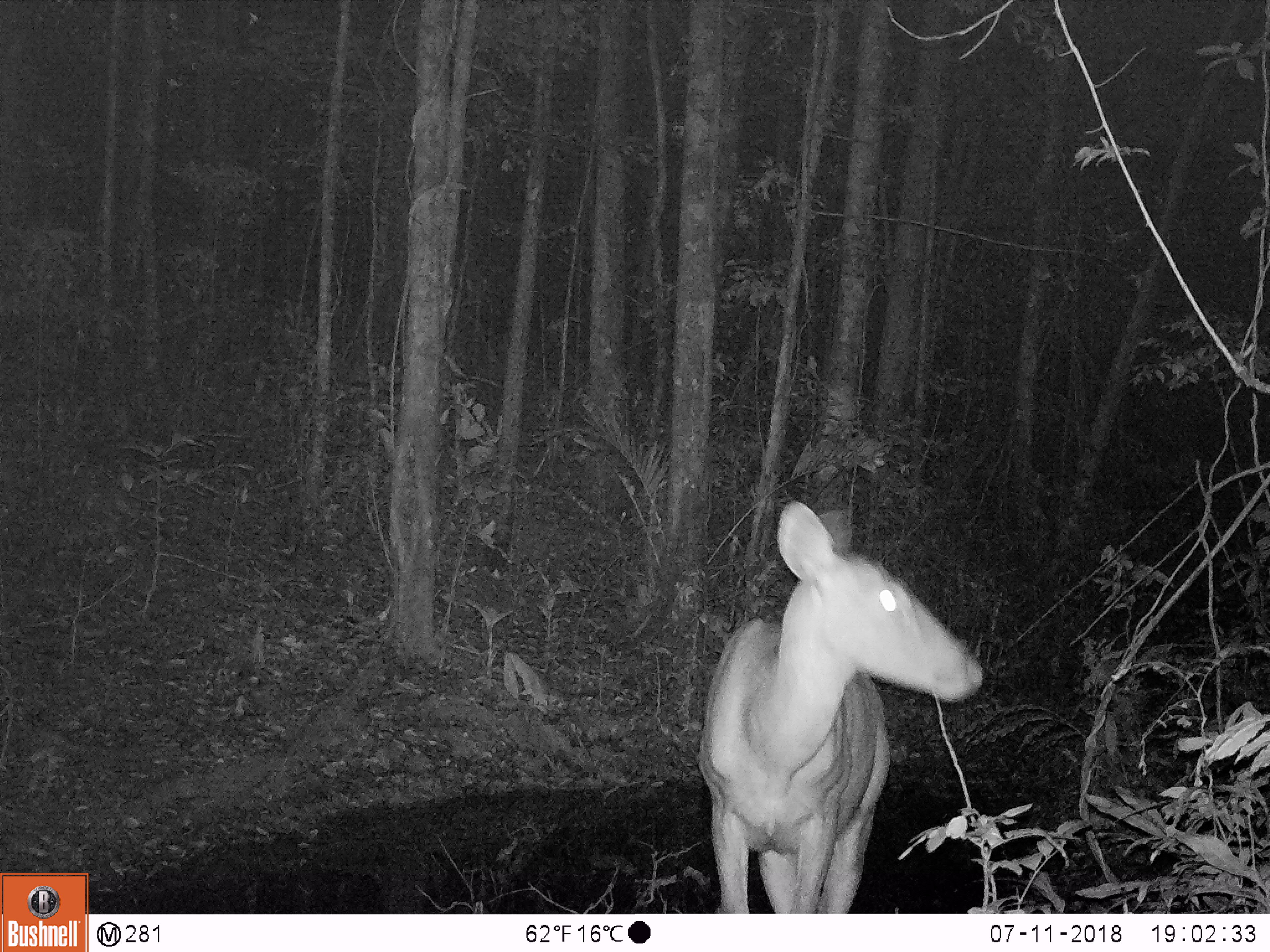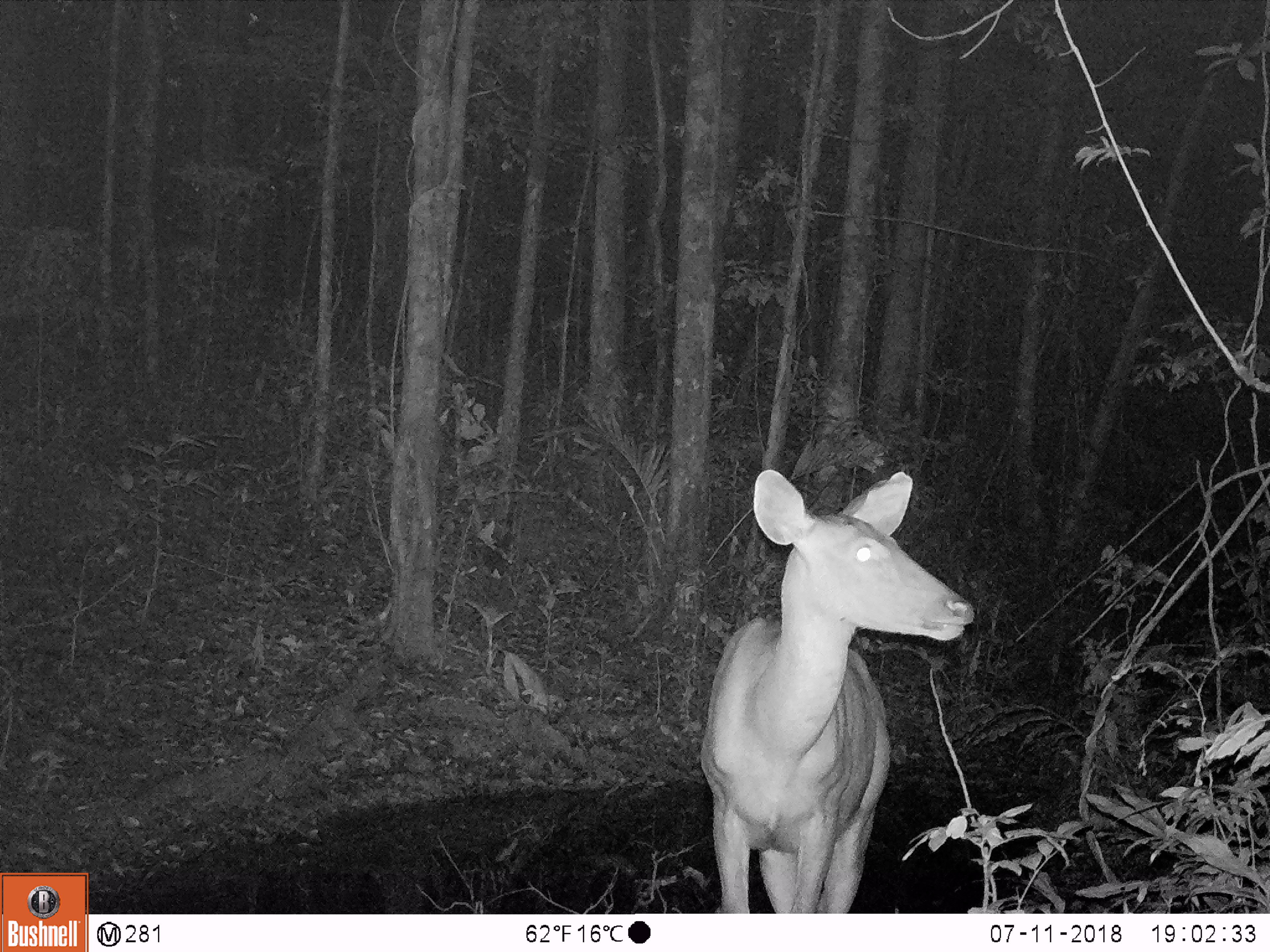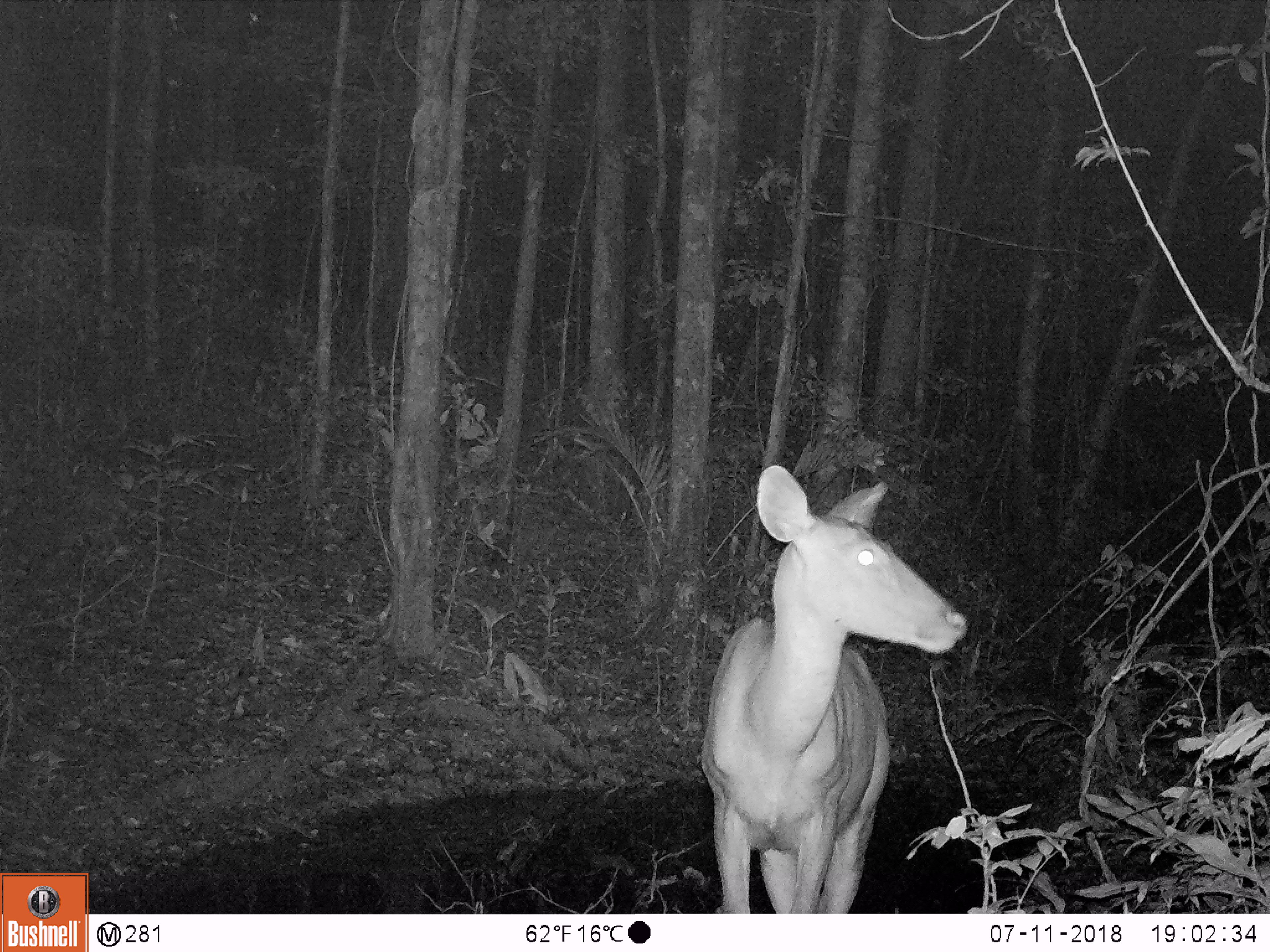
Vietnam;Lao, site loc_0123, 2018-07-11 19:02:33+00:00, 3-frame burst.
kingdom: Animalia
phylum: Chordata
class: Mammalia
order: Artiodactyla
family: Cervidae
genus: Rusa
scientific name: Rusa unicolor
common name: sambar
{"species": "sambar (Rusa unicolor)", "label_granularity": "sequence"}